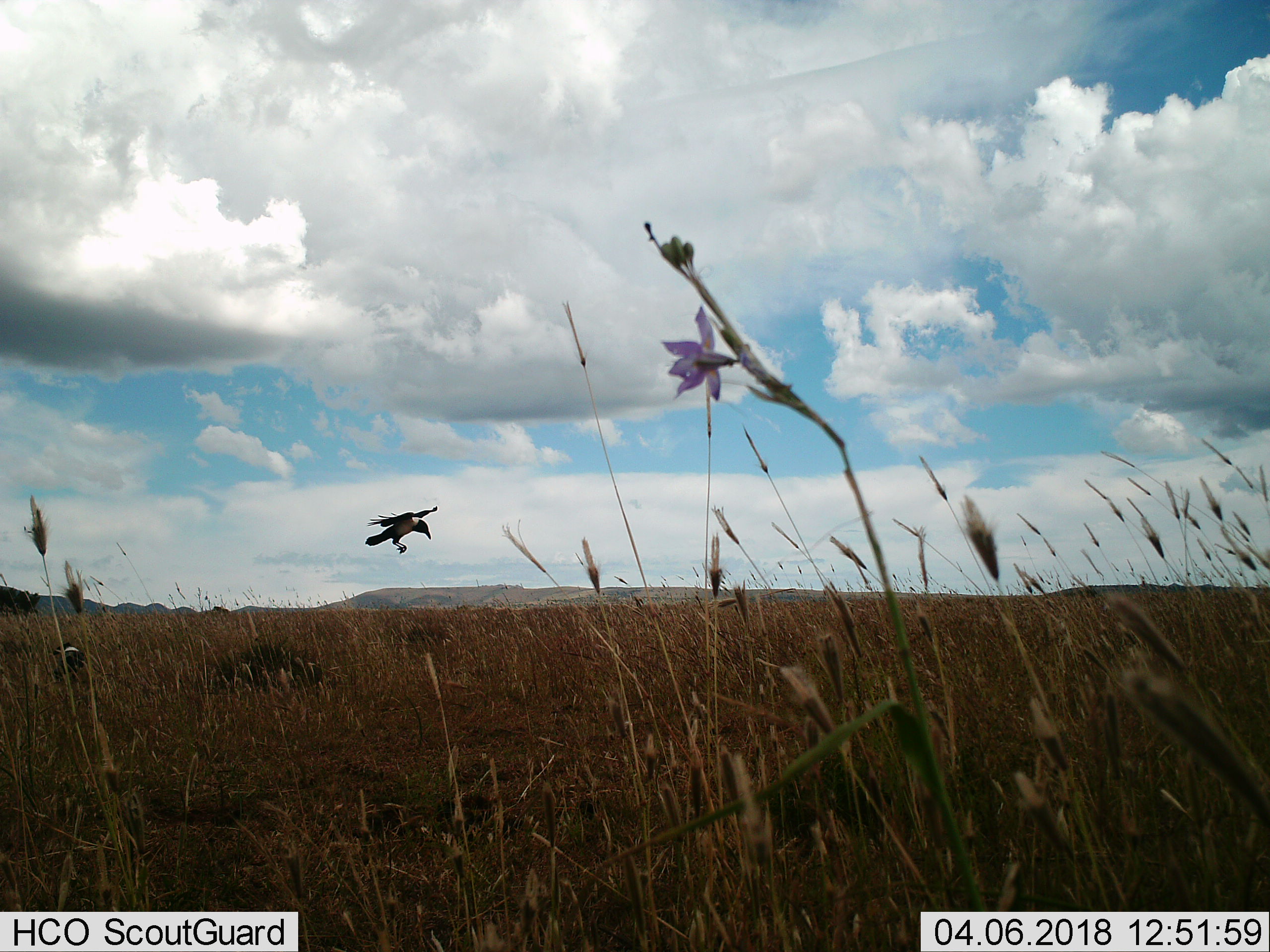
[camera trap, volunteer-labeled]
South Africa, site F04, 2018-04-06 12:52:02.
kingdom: Animalia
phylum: Chordata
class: Aves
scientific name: Aves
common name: bird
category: birdother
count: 1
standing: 29%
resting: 0%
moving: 100%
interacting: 0%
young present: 0%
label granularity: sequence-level